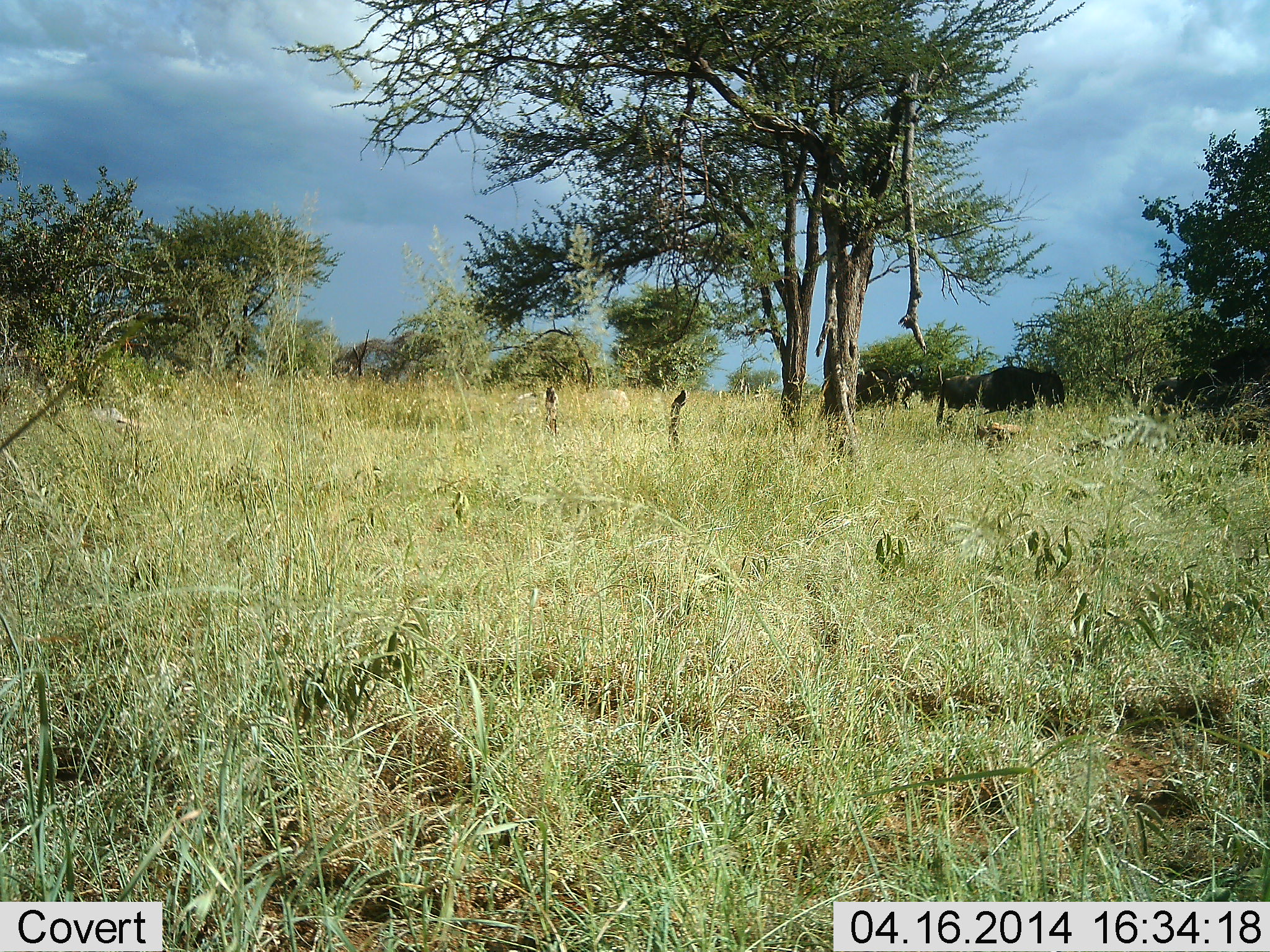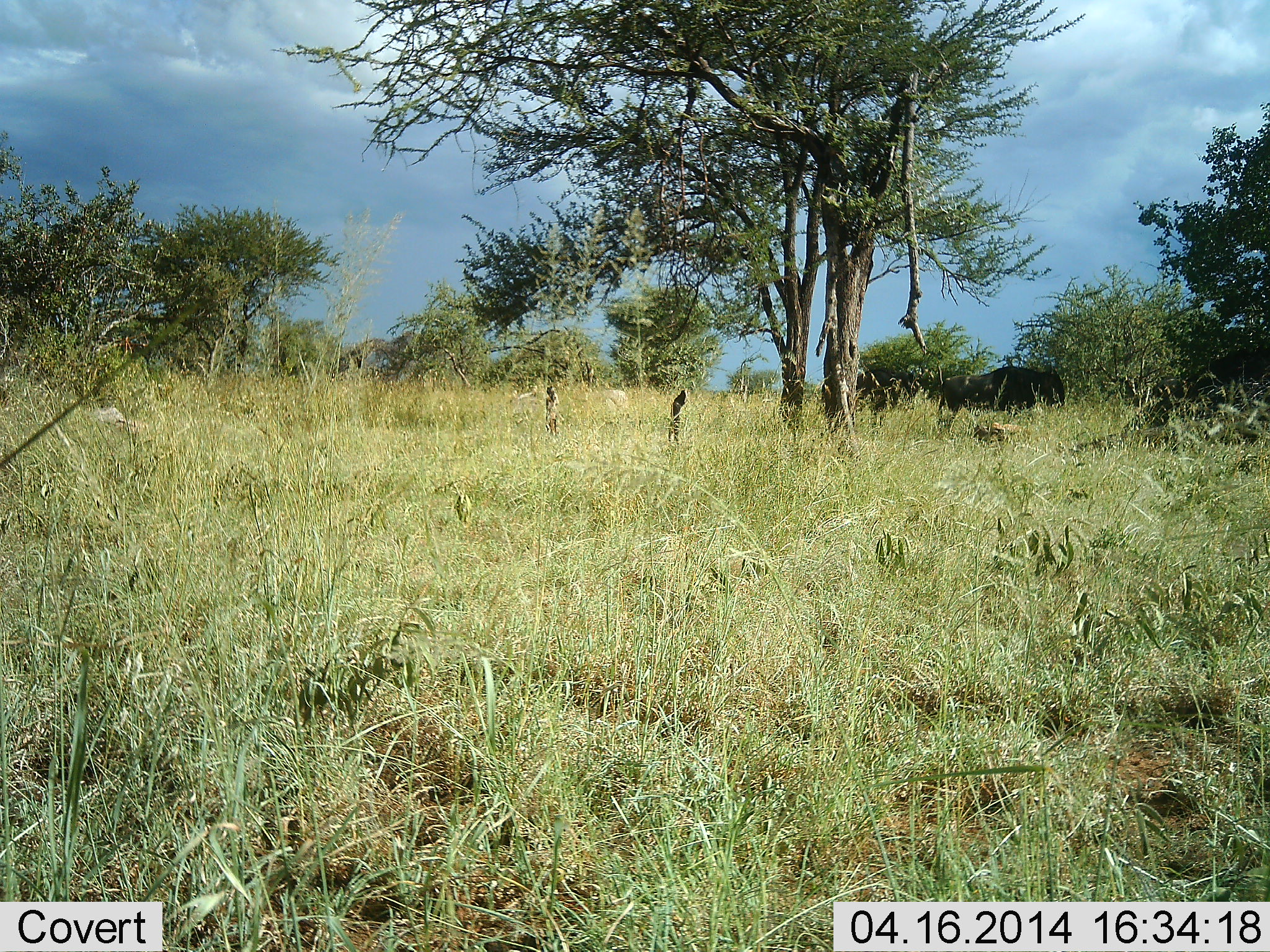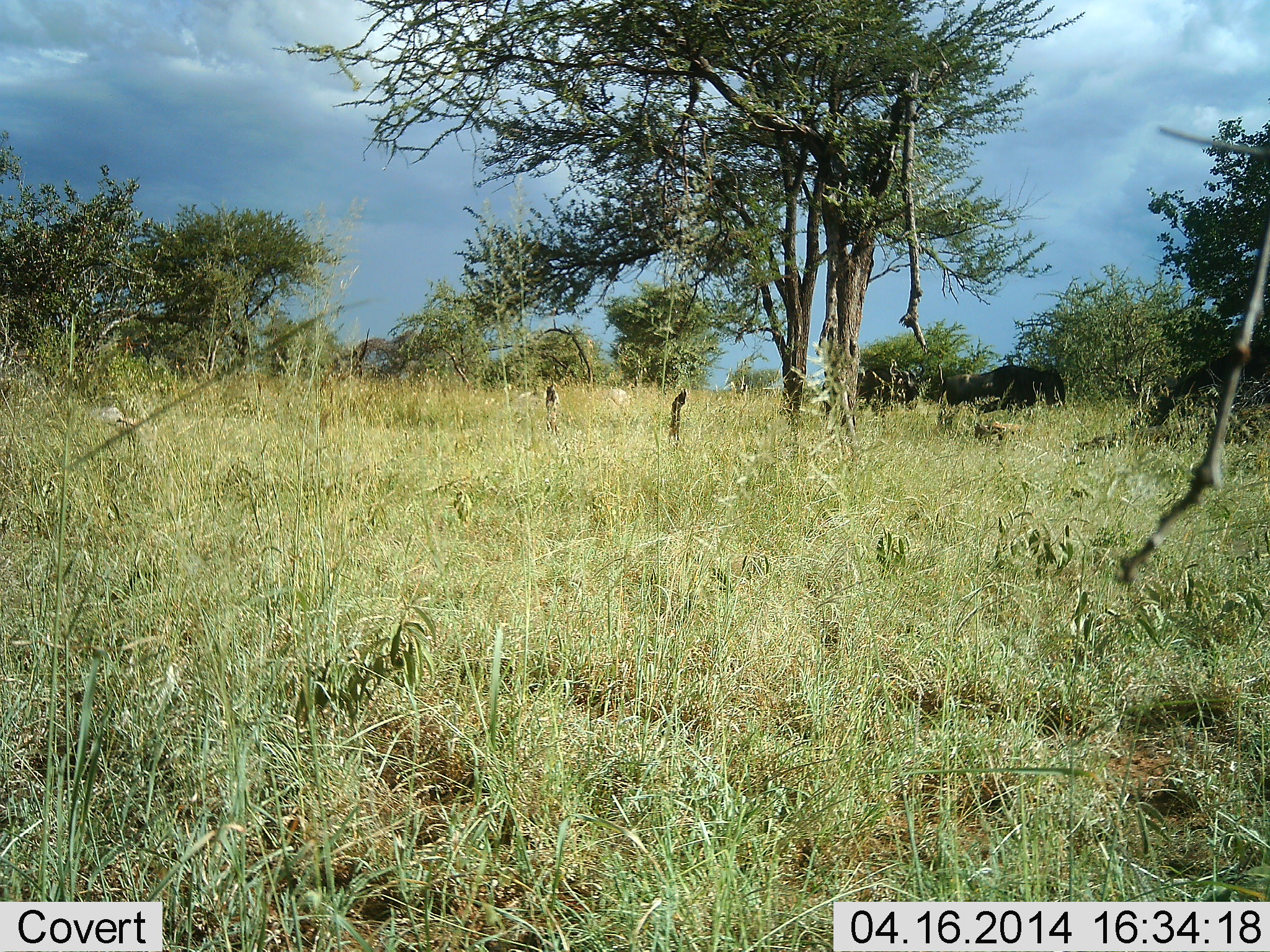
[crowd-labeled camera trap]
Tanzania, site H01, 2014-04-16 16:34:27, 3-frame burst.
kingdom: Animalia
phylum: Chordata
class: Mammalia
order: Artiodactyla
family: Bovidae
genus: Connochaetes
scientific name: Connochaetes taurinus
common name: blue wildebeest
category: wildebeest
Wildebeest (blue wildebeest) (Connochaetes taurinus), count 2. Behavior (volunteer vote fractions): standing 100%, resting 0%, moving 0%, interacting 0%. Young present (vote fraction): 0%. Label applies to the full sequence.